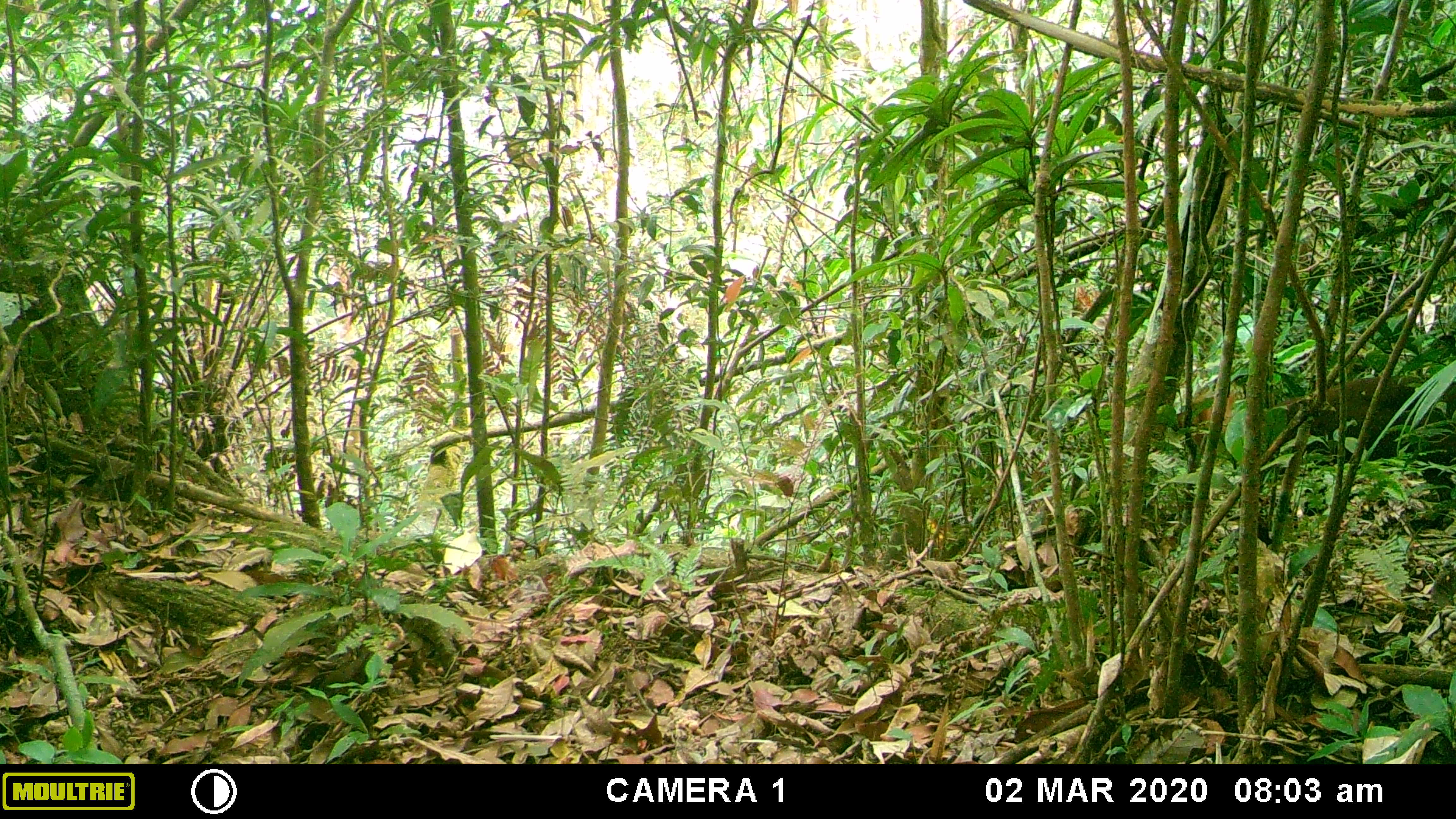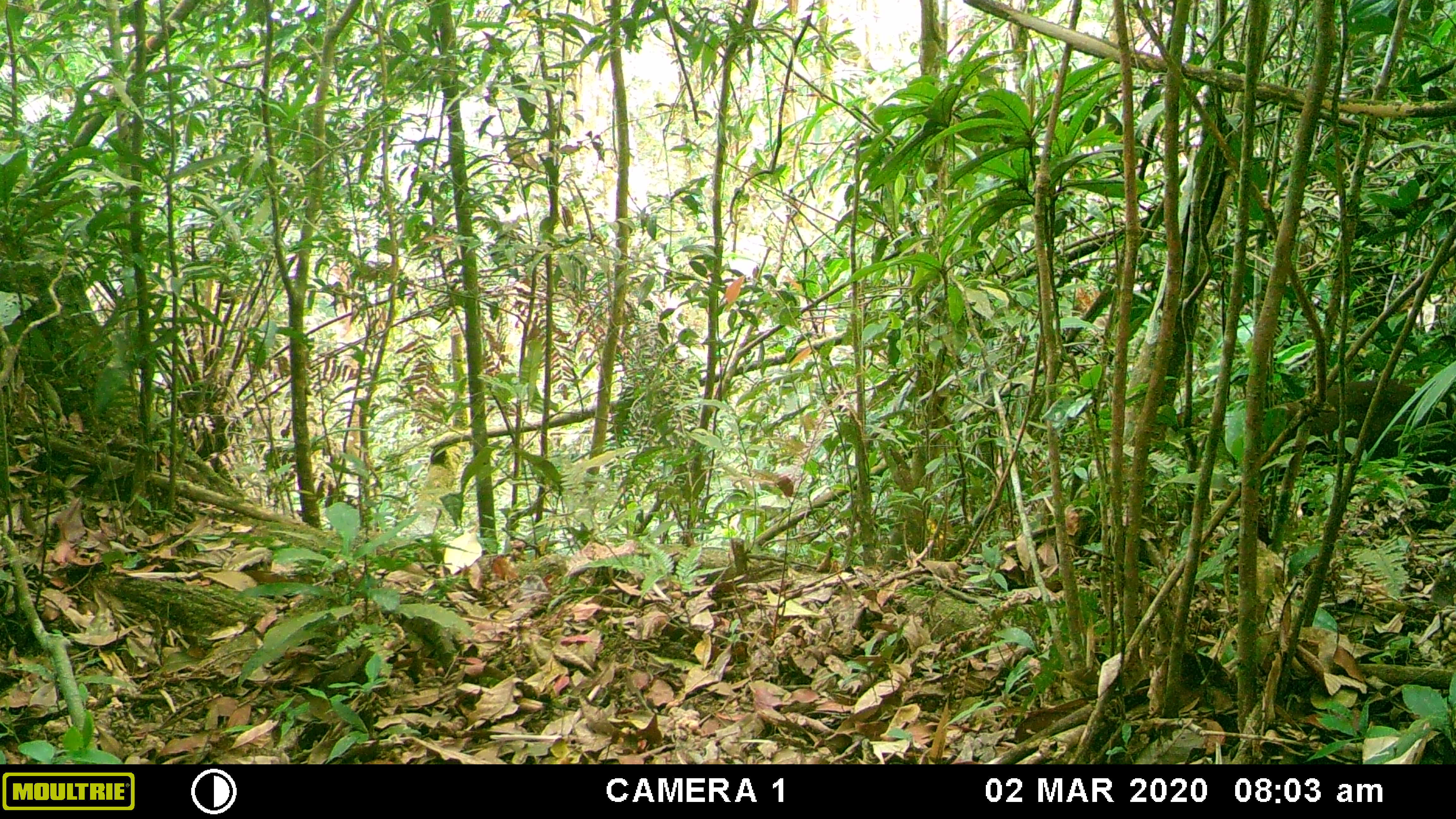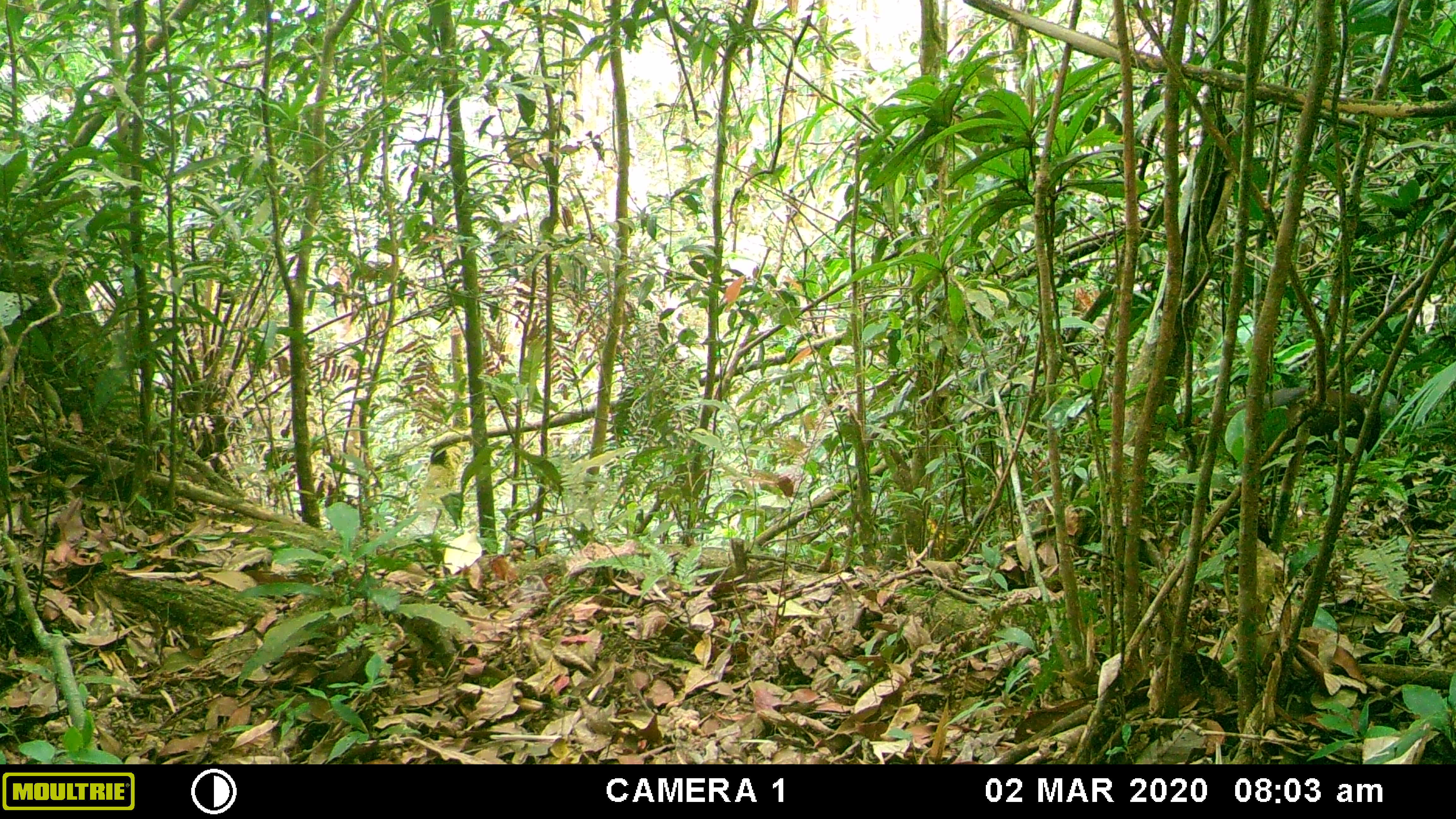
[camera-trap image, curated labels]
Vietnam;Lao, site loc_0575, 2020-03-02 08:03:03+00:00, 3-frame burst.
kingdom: Animalia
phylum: Chordata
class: Mammalia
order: Artiodactyla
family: Cervidae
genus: Muntiacus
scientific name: Muntiacus rooseveltorum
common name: roosevelt's muntjac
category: roosevelts muntjac group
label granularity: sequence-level